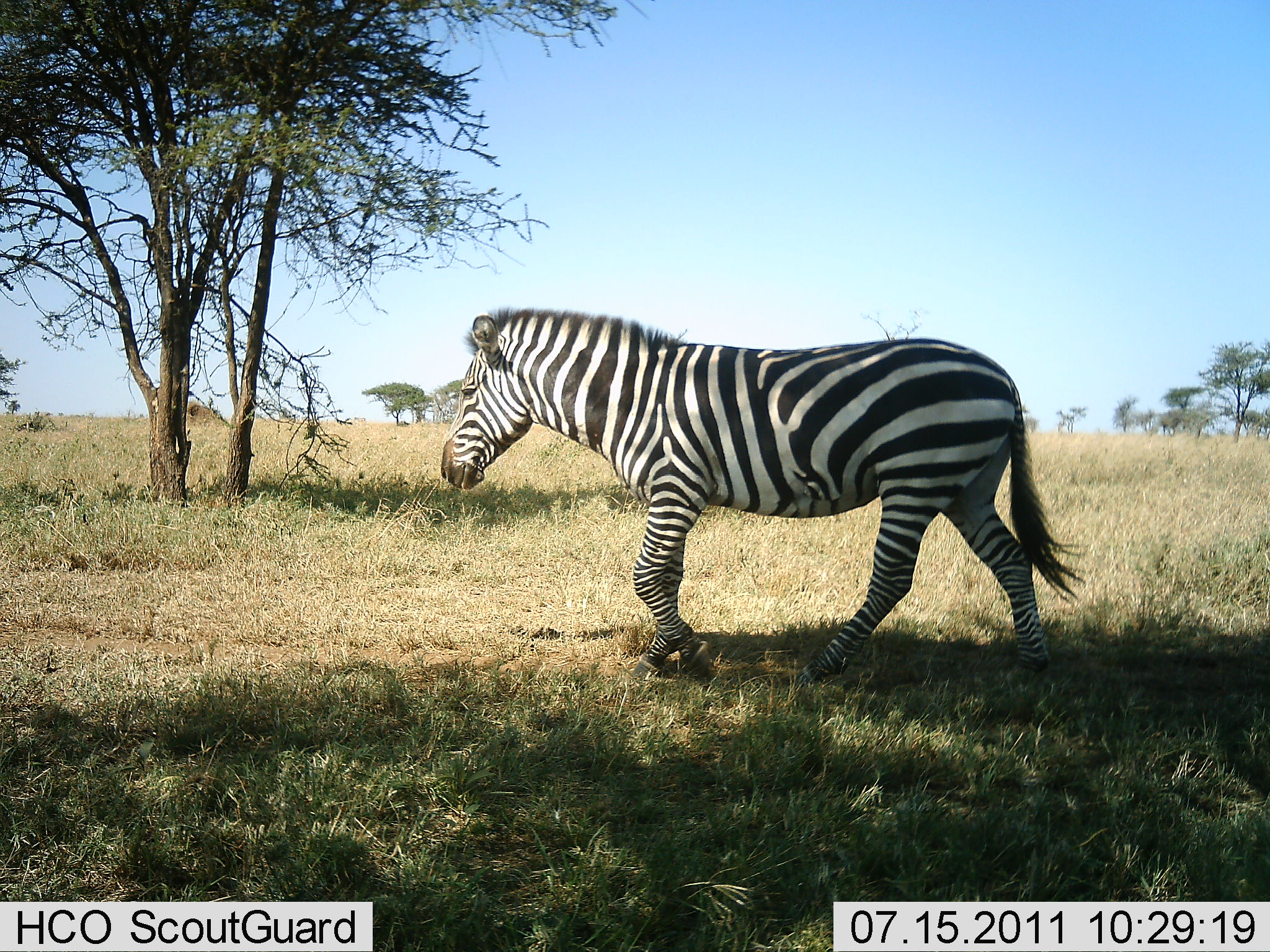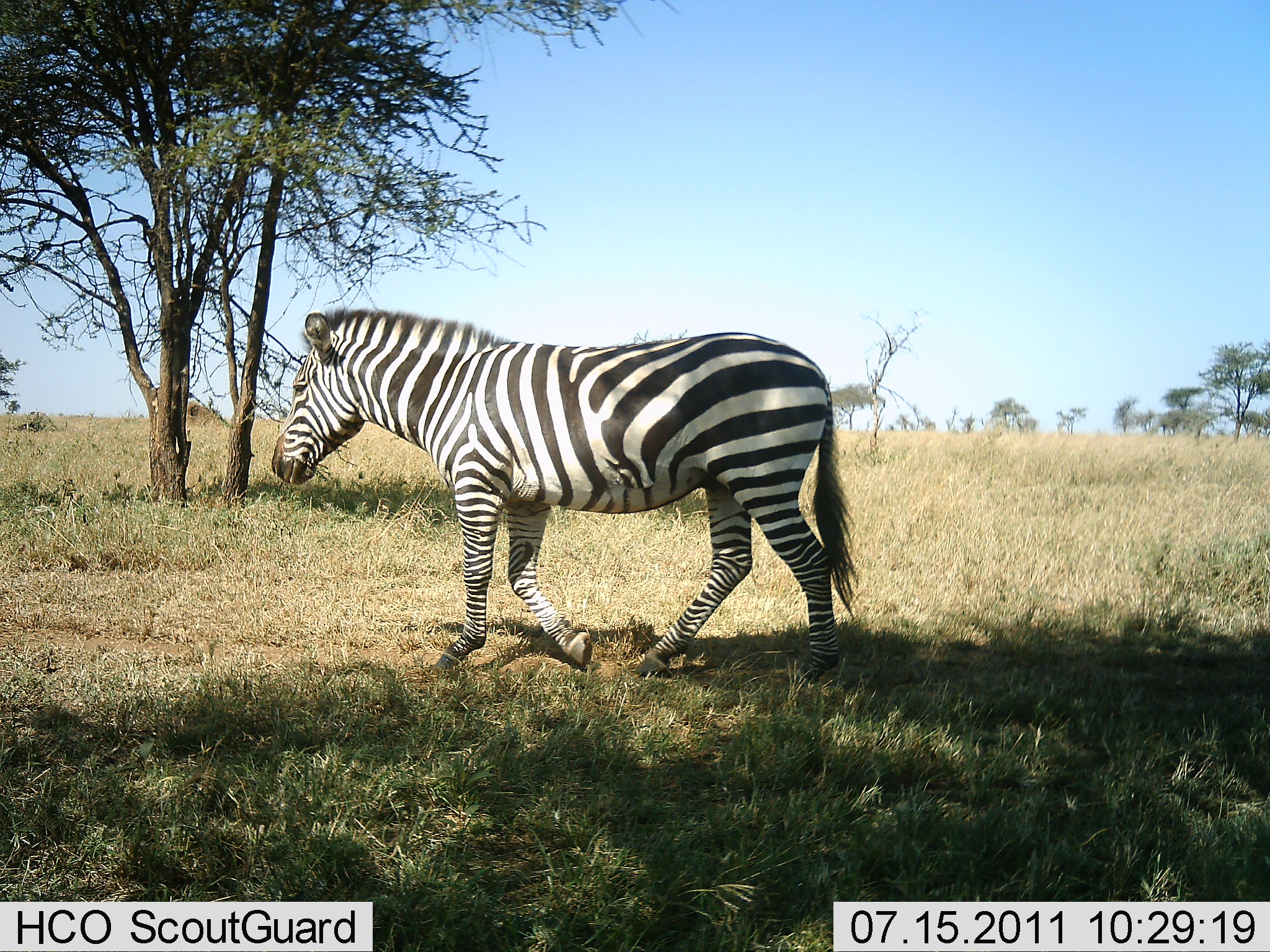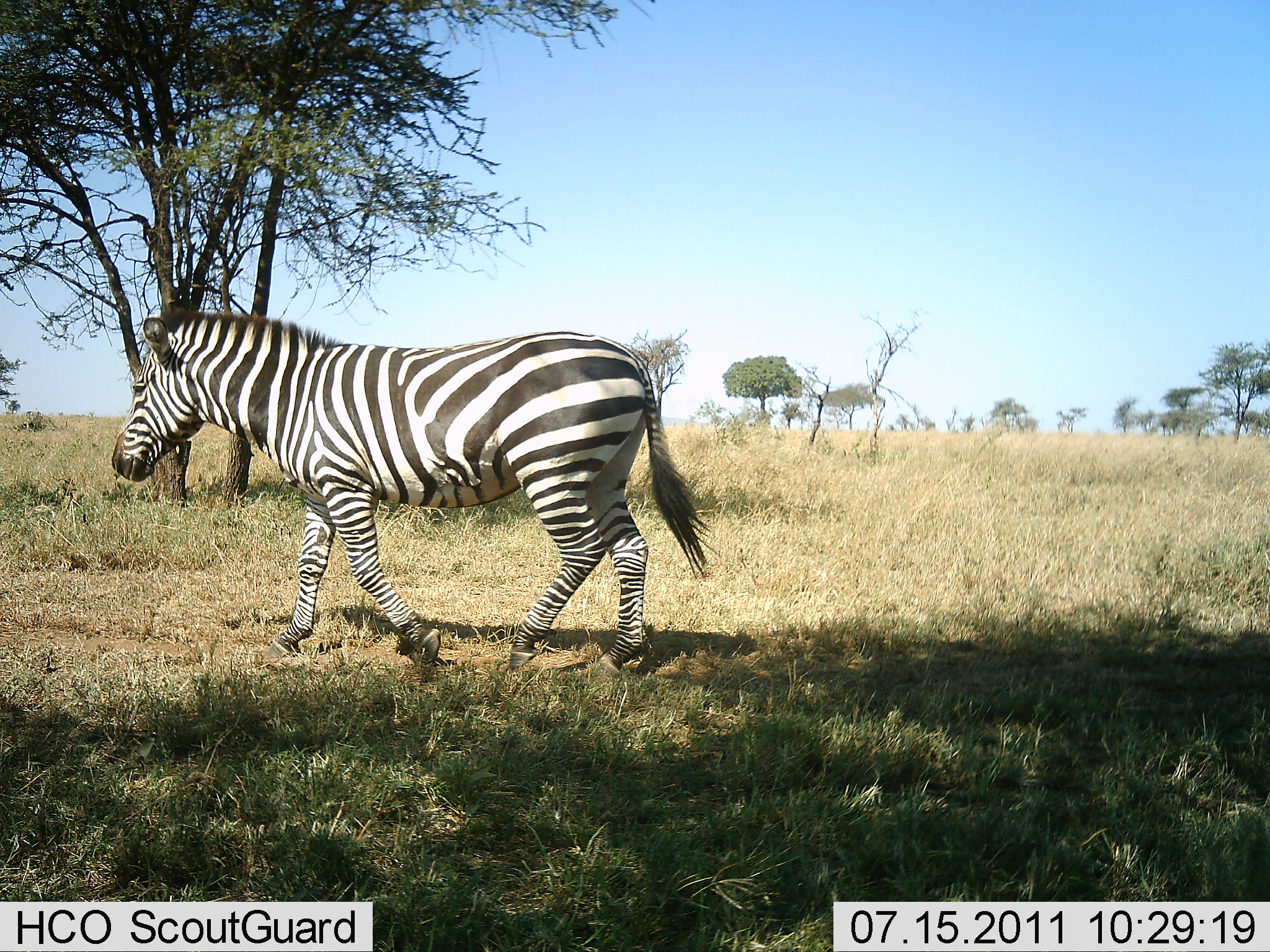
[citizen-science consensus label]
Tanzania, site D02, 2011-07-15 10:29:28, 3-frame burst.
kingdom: Animalia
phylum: Chordata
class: Mammalia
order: Perissodactyla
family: Equidae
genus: Equus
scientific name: Equus quagga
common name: plains zebra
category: zebra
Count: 1.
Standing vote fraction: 0%.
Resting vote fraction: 0%.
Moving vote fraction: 100%.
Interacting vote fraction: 0%.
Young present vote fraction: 0%.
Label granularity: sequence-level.